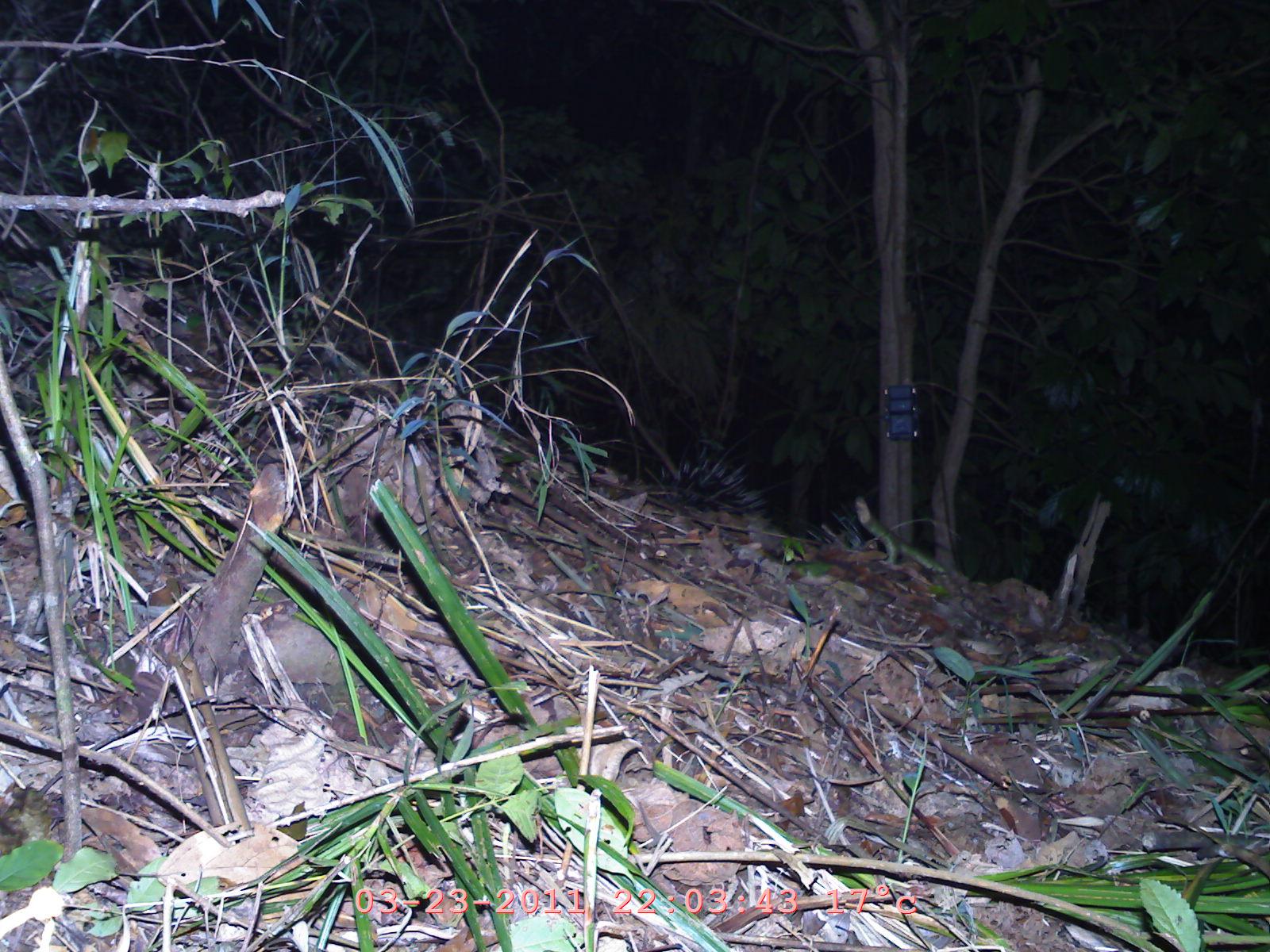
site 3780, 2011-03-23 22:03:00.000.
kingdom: Animalia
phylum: Chordata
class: Mammalia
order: Rodentia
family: Hystricidae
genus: Hystrix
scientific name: Hystrix brachyura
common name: east asian porcupine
Hystrix brachyura (east asian porcupine), count 1.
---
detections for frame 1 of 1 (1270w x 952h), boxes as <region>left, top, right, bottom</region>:
hystrix brachyura: <region>659, 427, 797, 522</region>; <region>796, 499, 962, 554</region>